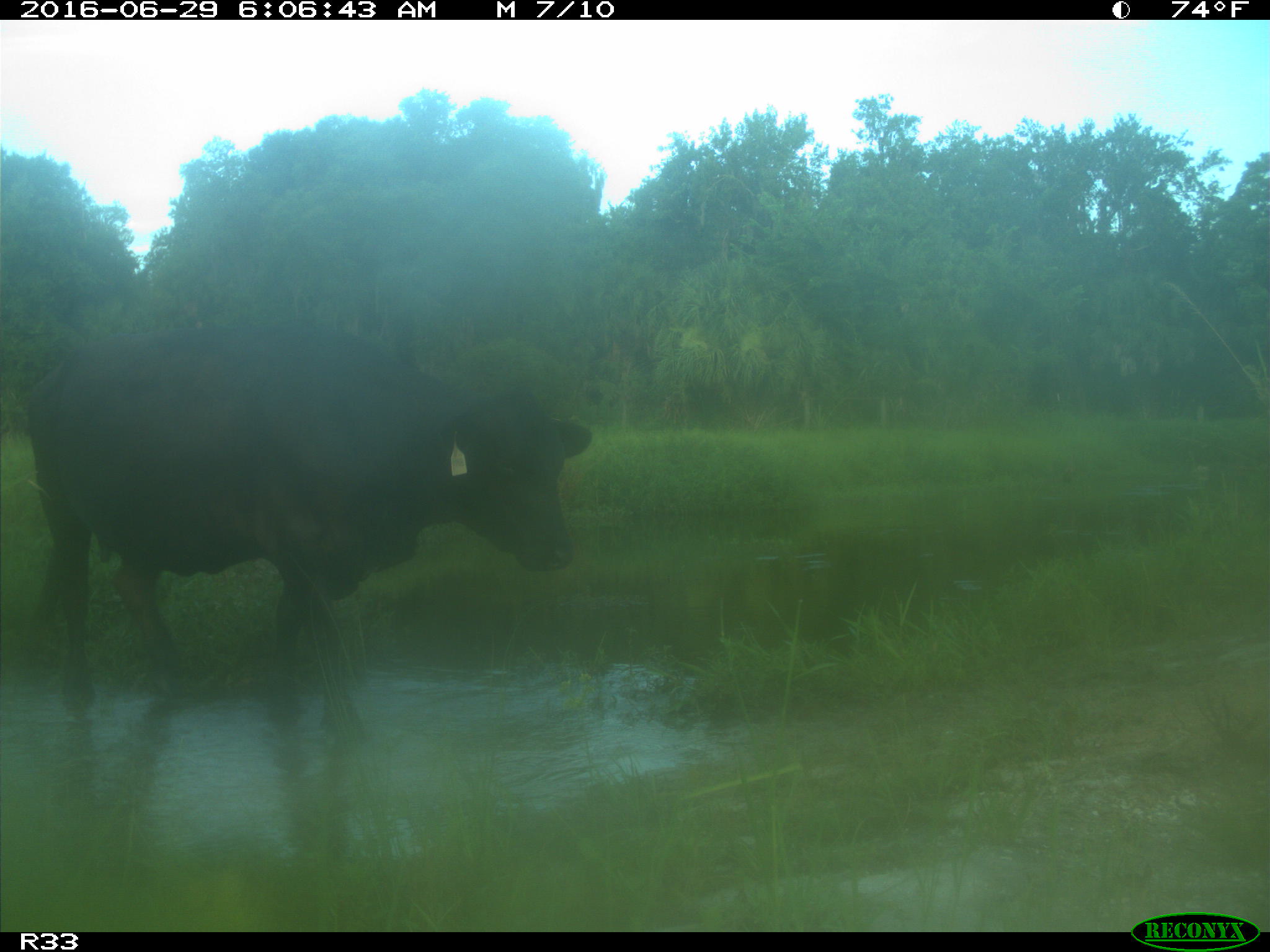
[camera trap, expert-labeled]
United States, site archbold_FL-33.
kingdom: Animalia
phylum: Chordata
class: Mammalia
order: Artiodactyla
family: Bovidae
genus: Bos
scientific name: Bos taurus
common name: domestic cow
Bos taurus (domestic cow).